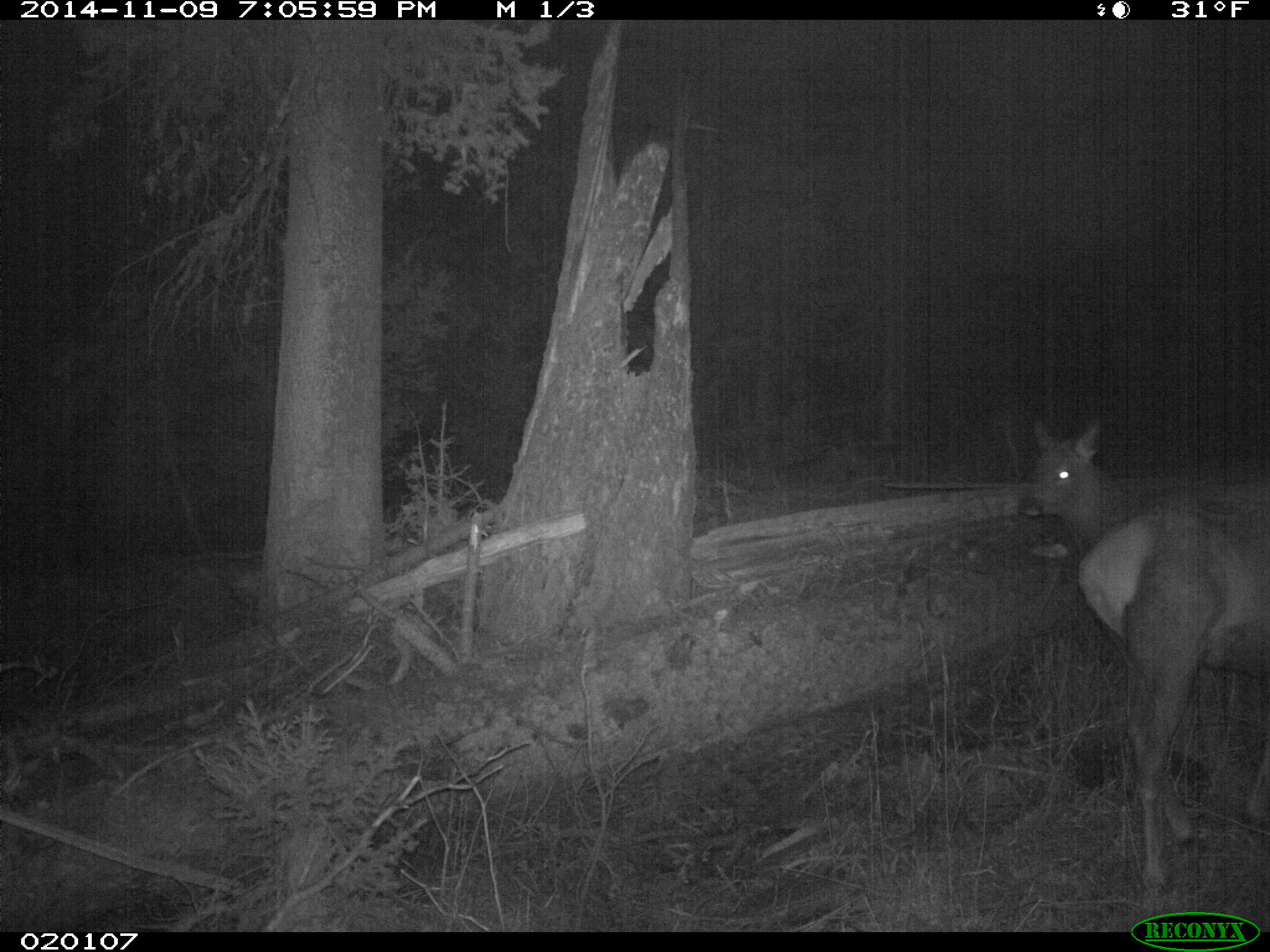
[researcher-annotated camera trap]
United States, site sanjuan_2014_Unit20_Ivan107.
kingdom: Animalia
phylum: Chordata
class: Mammalia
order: Artiodactyla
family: Cervidae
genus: Cervus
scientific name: Cervus elaphus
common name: red deer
Cervus elaphus (red deer).